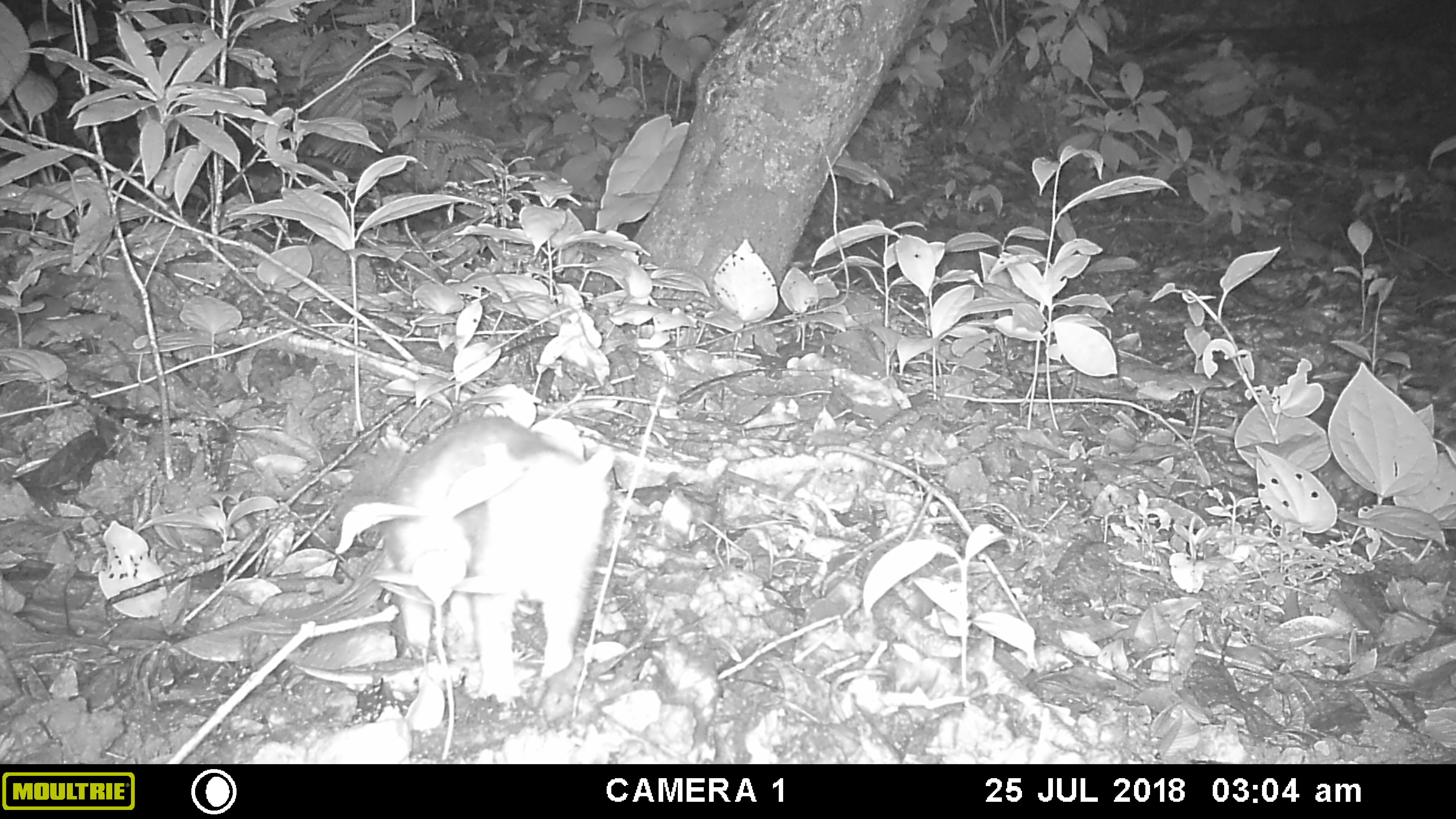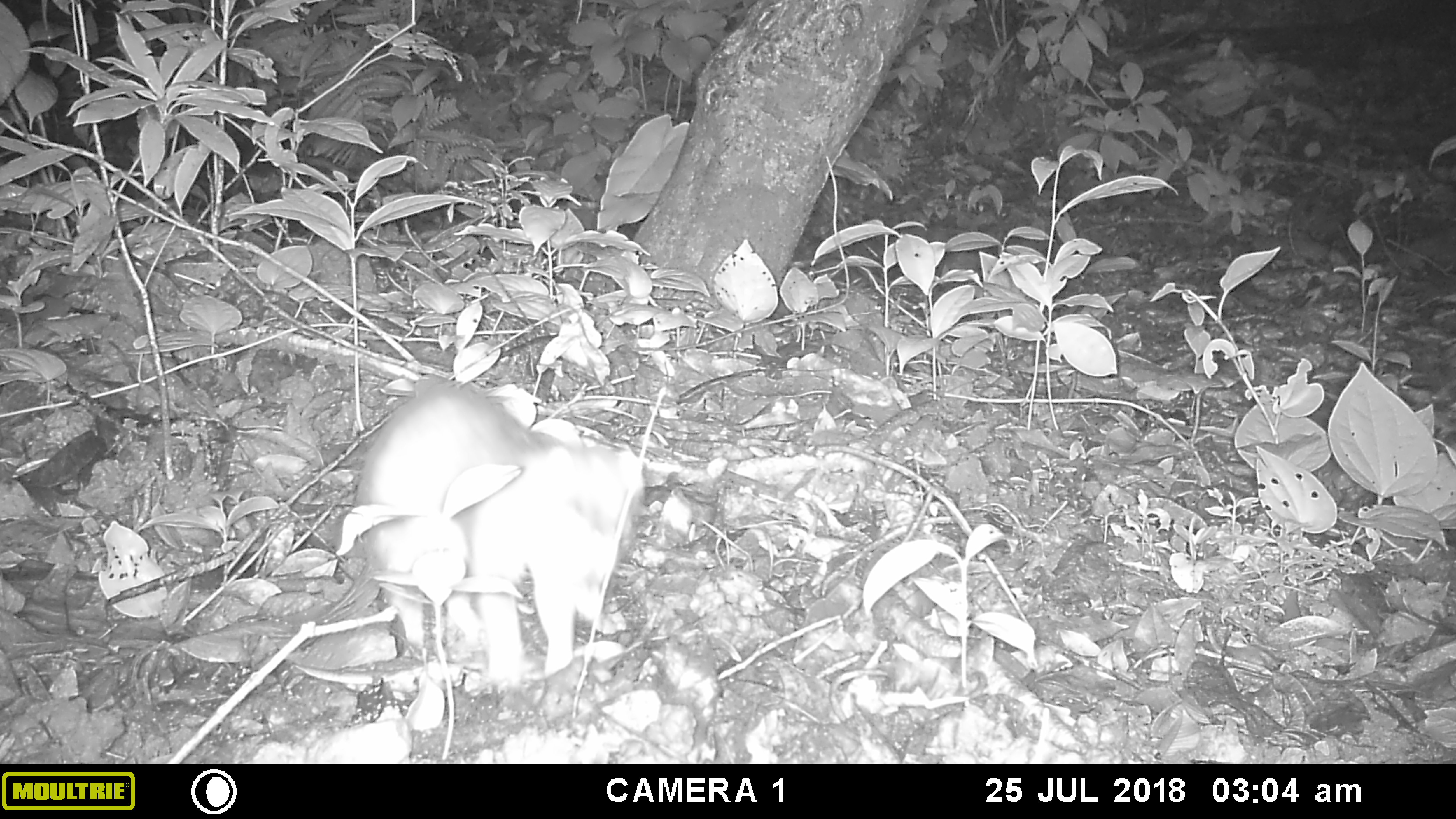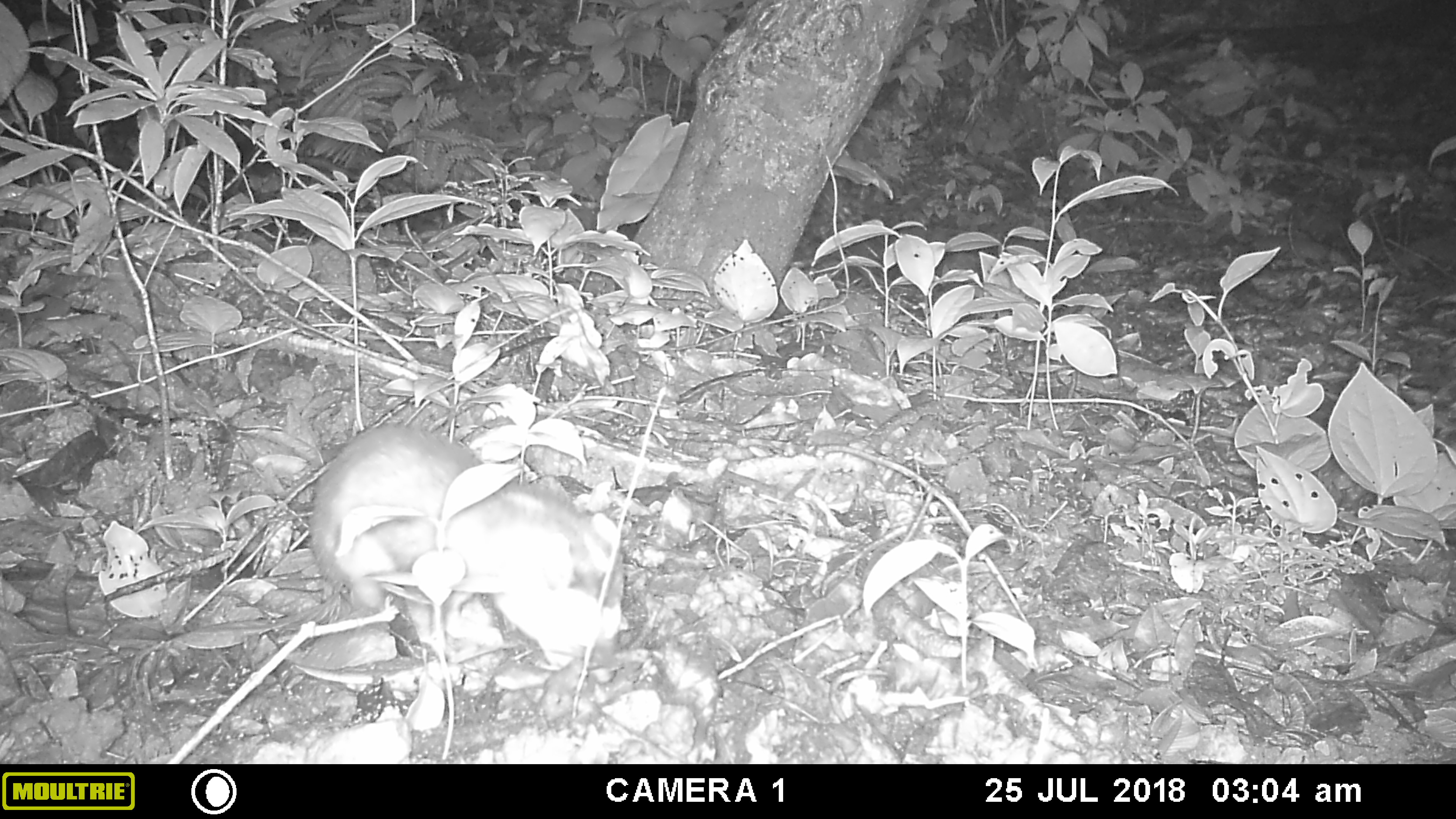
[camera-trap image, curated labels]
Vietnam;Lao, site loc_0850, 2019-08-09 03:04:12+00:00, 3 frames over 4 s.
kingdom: Animalia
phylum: Chordata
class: Mammalia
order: Carnivora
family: Mustelidae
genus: Melogale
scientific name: Melogale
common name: ferret badger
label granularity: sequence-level